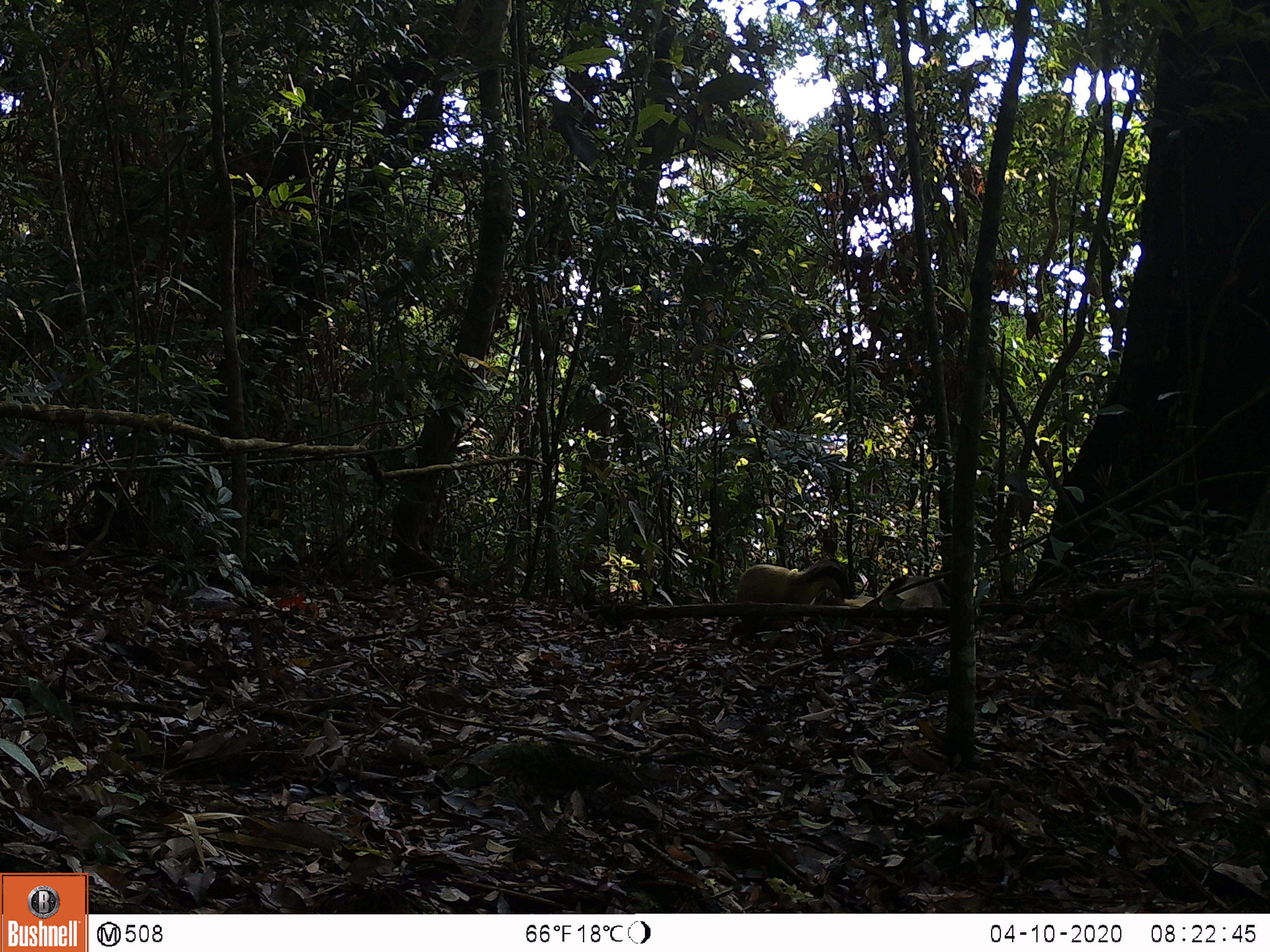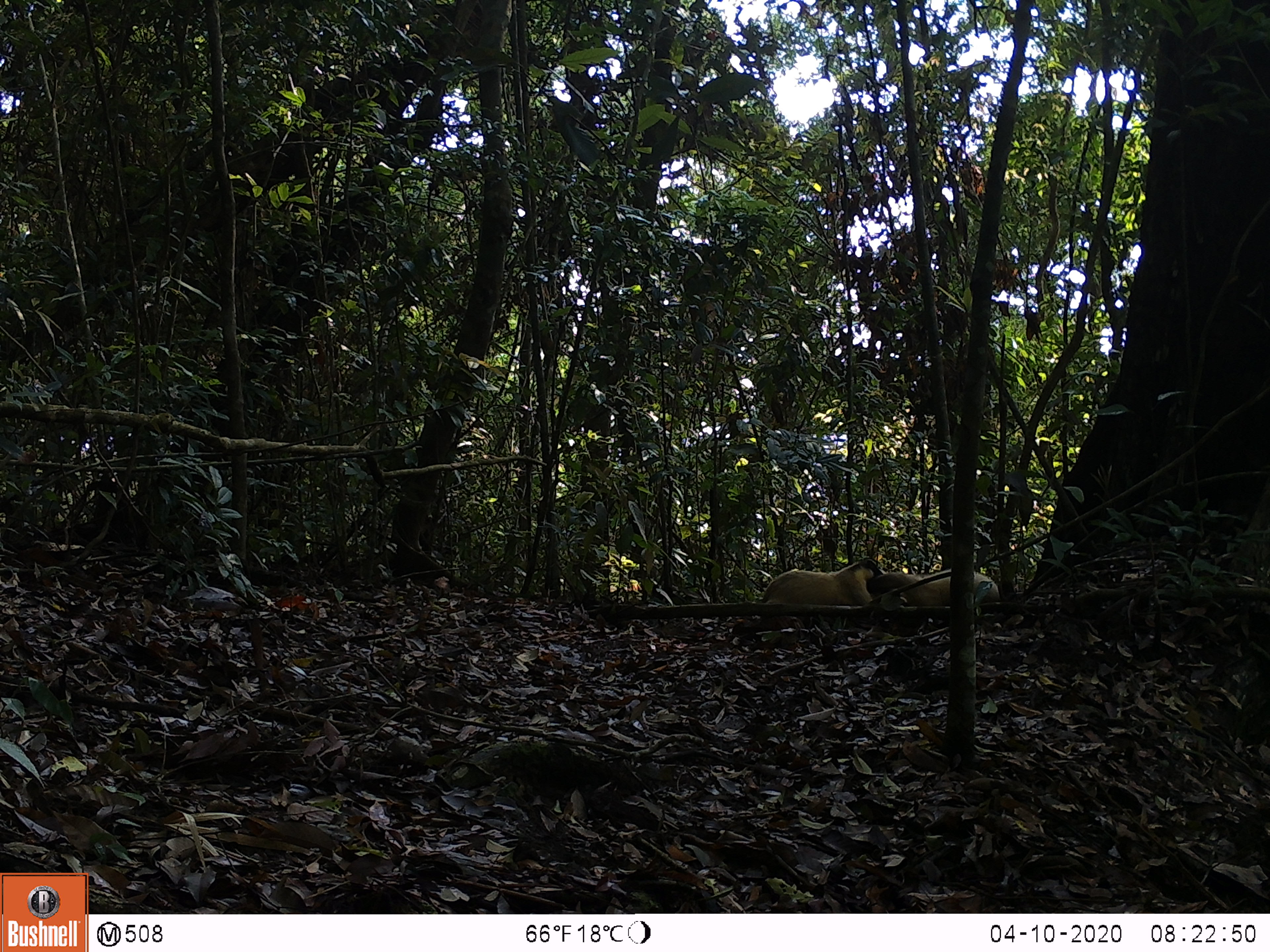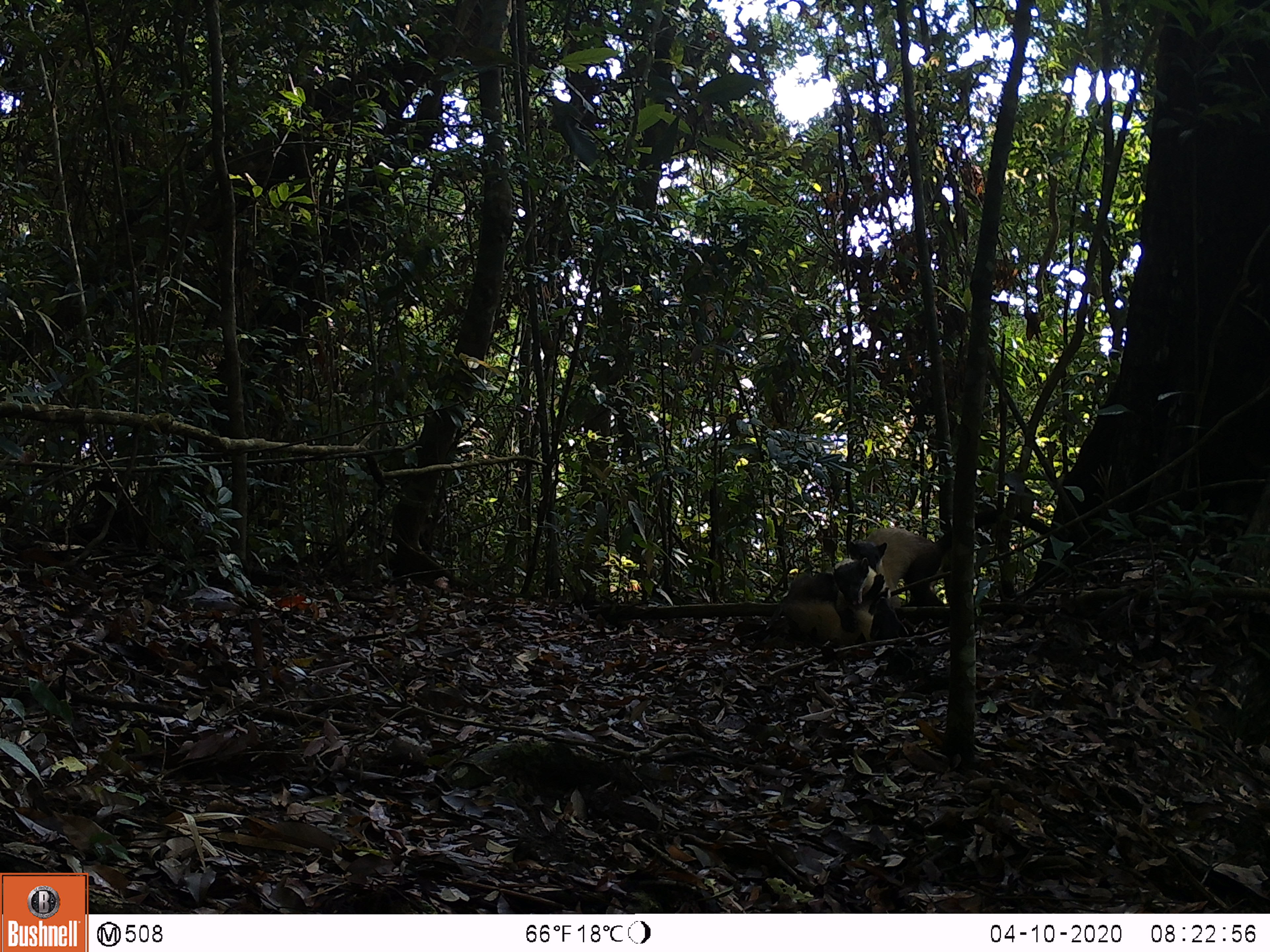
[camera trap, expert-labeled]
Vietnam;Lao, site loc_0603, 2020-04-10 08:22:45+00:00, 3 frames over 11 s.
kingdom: Animalia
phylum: Chordata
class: Mammalia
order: Carnivora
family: Mustelidae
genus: Martes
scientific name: Martes flavigula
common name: yellow-throated marten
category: yellow throated marten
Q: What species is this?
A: Yellow throated marten (yellow-throated marten) (Martes flavigula).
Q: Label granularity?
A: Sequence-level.